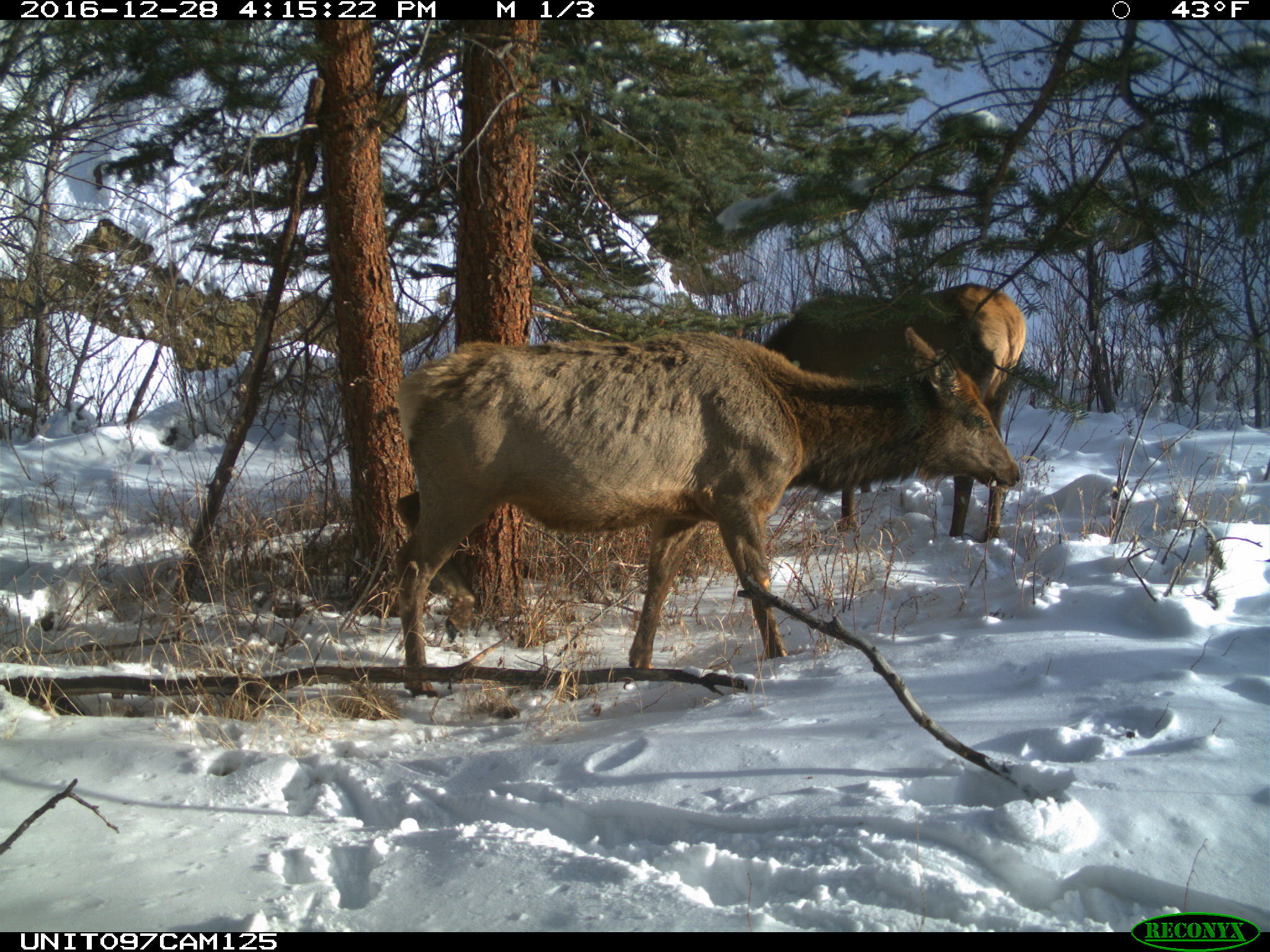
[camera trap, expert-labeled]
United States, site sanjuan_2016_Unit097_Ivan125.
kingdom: Animalia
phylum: Chordata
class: Mammalia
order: Artiodactyla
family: Cervidae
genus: Cervus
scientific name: Cervus elaphus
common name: red deer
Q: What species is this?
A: Cervus elaphus (red deer).